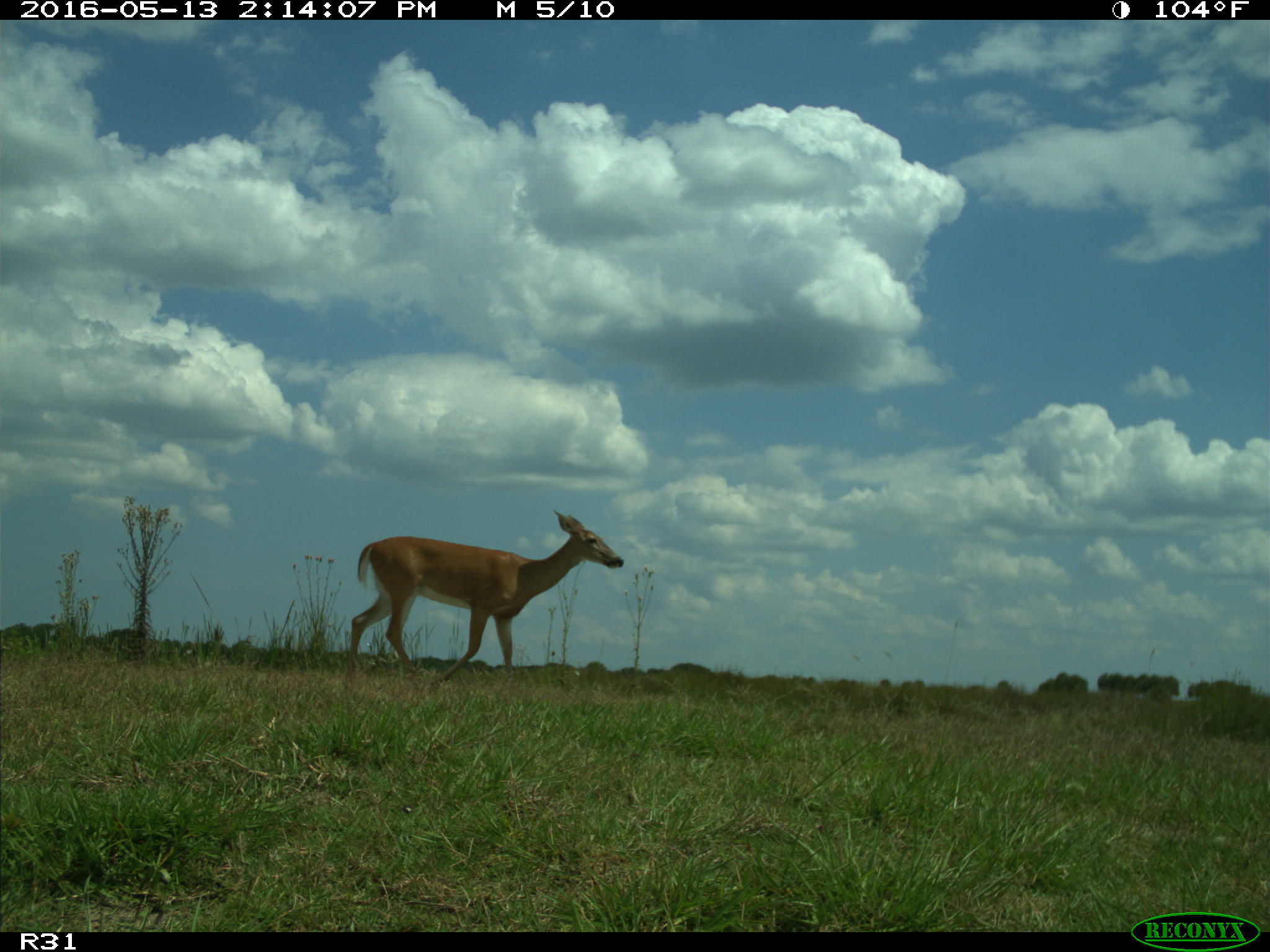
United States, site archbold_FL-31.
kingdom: Animalia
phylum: Chordata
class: Mammalia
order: Artiodactyla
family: Cervidae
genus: Odocoileus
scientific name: Odocoileus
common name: deer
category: unidentified deer